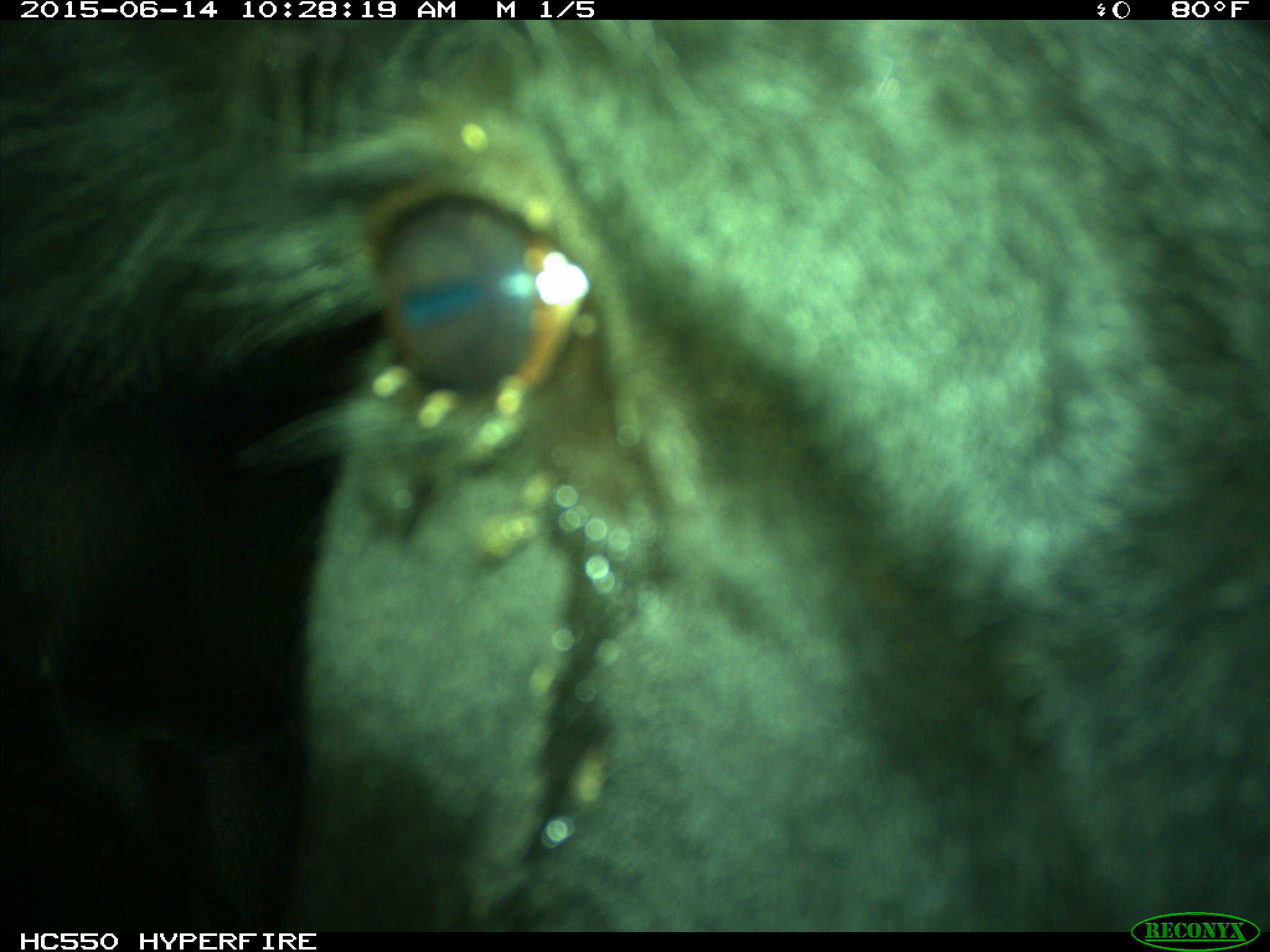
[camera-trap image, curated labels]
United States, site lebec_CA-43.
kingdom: Animalia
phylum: Chordata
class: Mammalia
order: Artiodactyla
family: Bovidae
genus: Bos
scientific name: Bos taurus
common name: domestic cow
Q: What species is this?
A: Bos taurus (domestic cow).